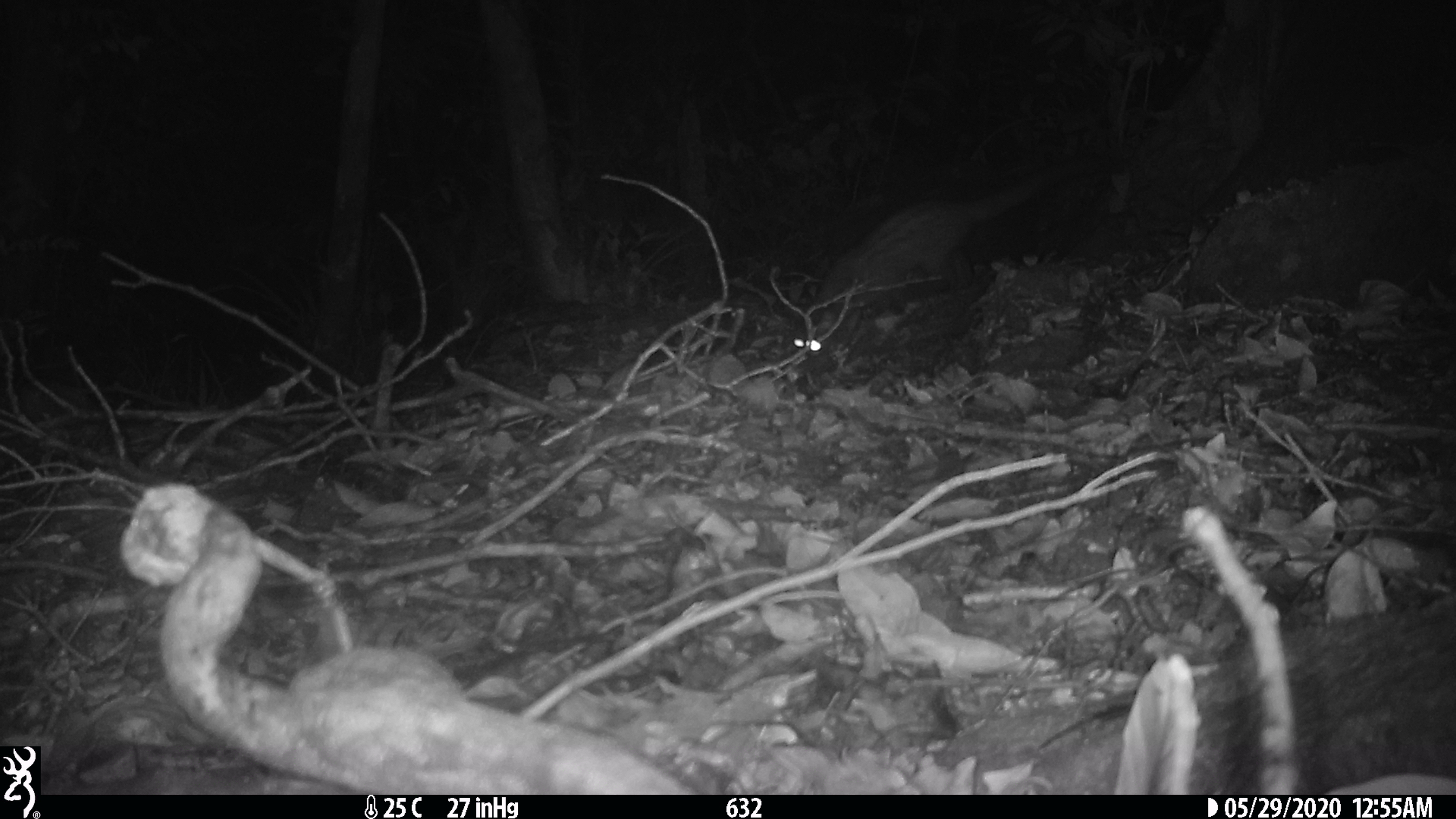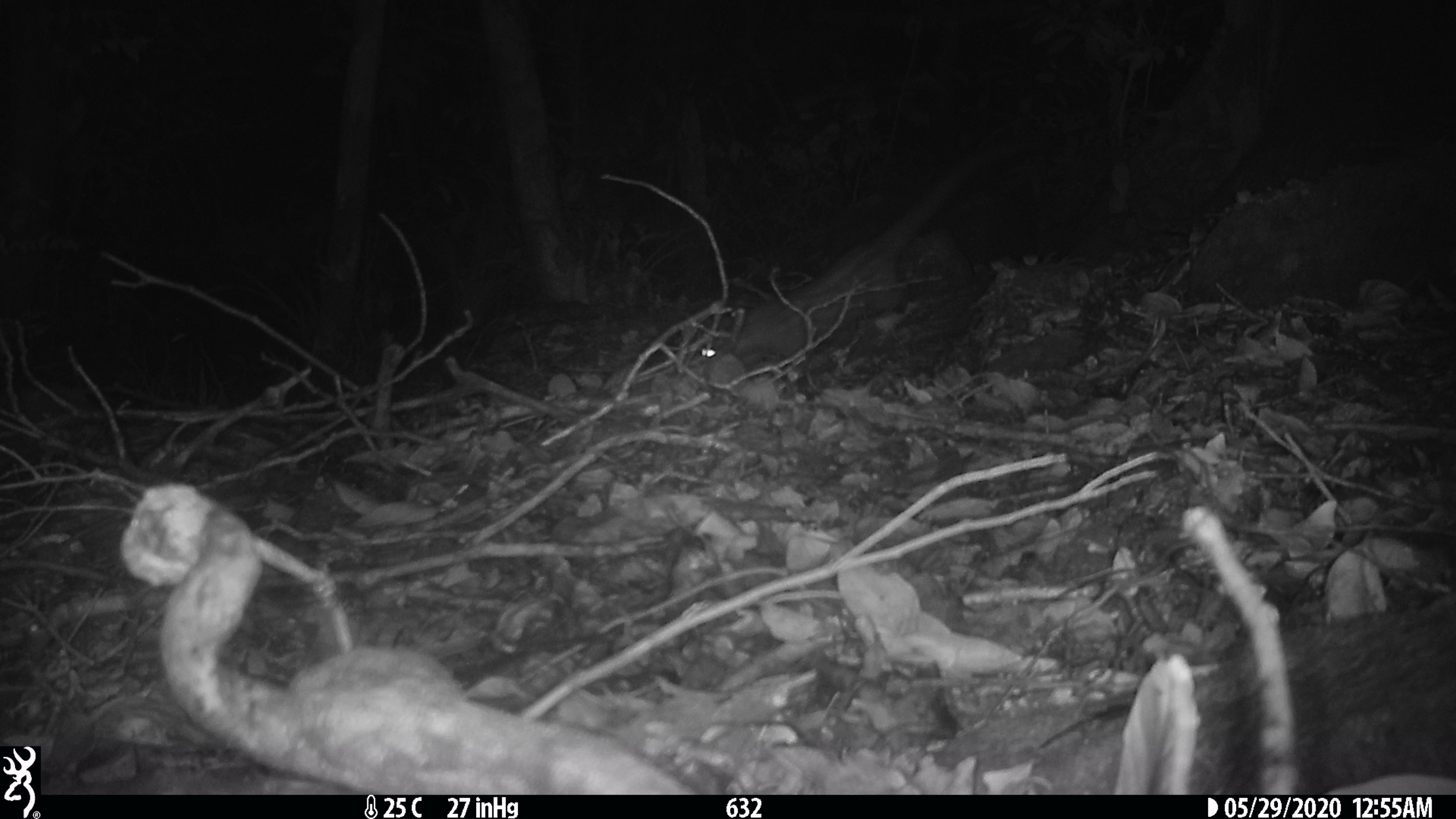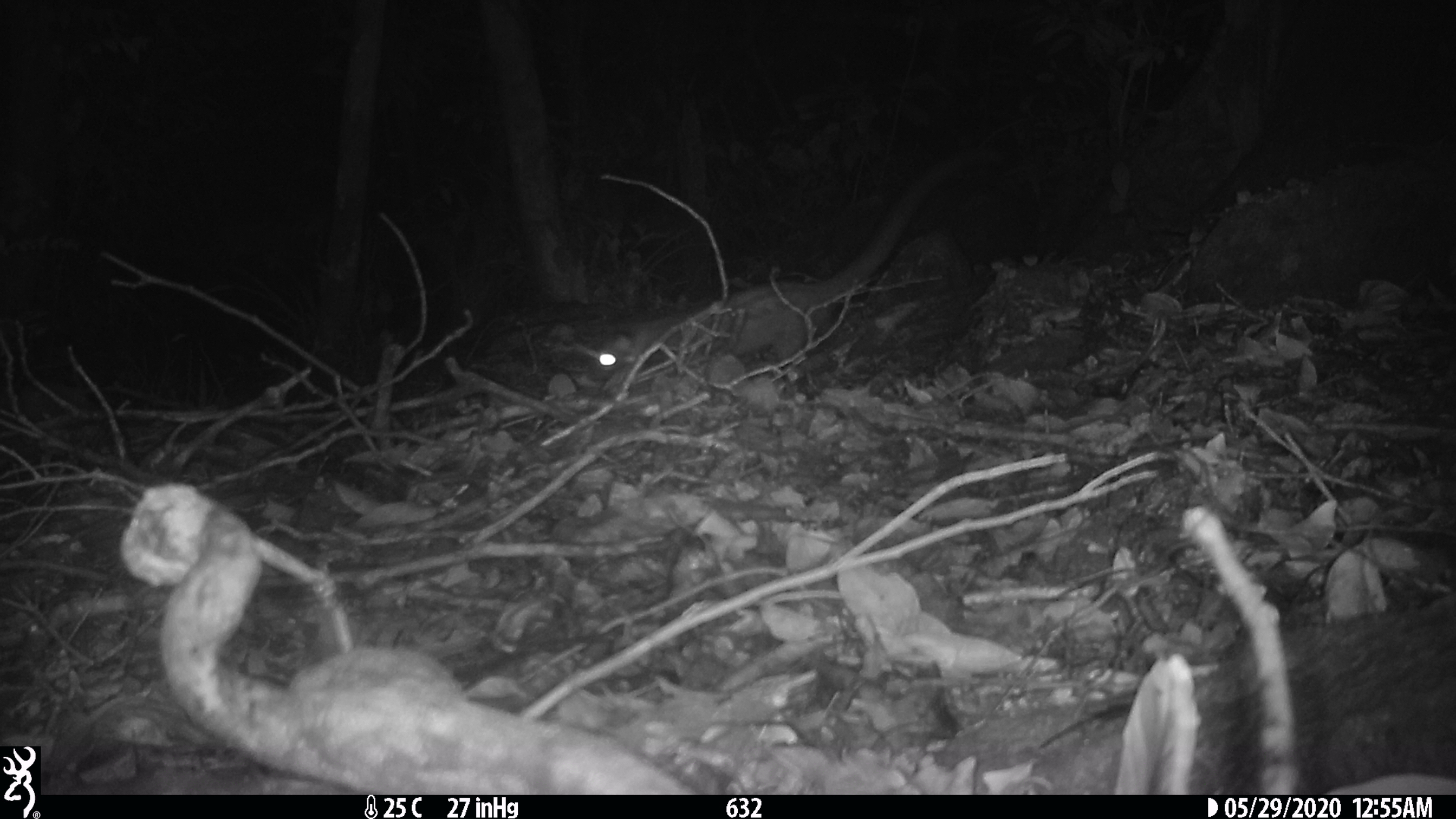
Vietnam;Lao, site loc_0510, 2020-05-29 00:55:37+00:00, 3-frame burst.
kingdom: Animalia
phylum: Chordata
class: Mammalia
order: Carnivora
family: Viverridae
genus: Paradoxurus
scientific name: Paradoxurus hermaphroditus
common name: common palm civet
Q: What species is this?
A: Common palm civet (Paradoxurus hermaphroditus).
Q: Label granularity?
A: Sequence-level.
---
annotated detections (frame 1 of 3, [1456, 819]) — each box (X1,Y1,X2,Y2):
common palm civet: (781,145,1123,372)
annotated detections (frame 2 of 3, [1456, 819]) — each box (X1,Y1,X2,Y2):
common palm civet: (691,134,1026,382)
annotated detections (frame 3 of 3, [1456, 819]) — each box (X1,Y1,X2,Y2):
common palm civet: (585,145,1003,397)